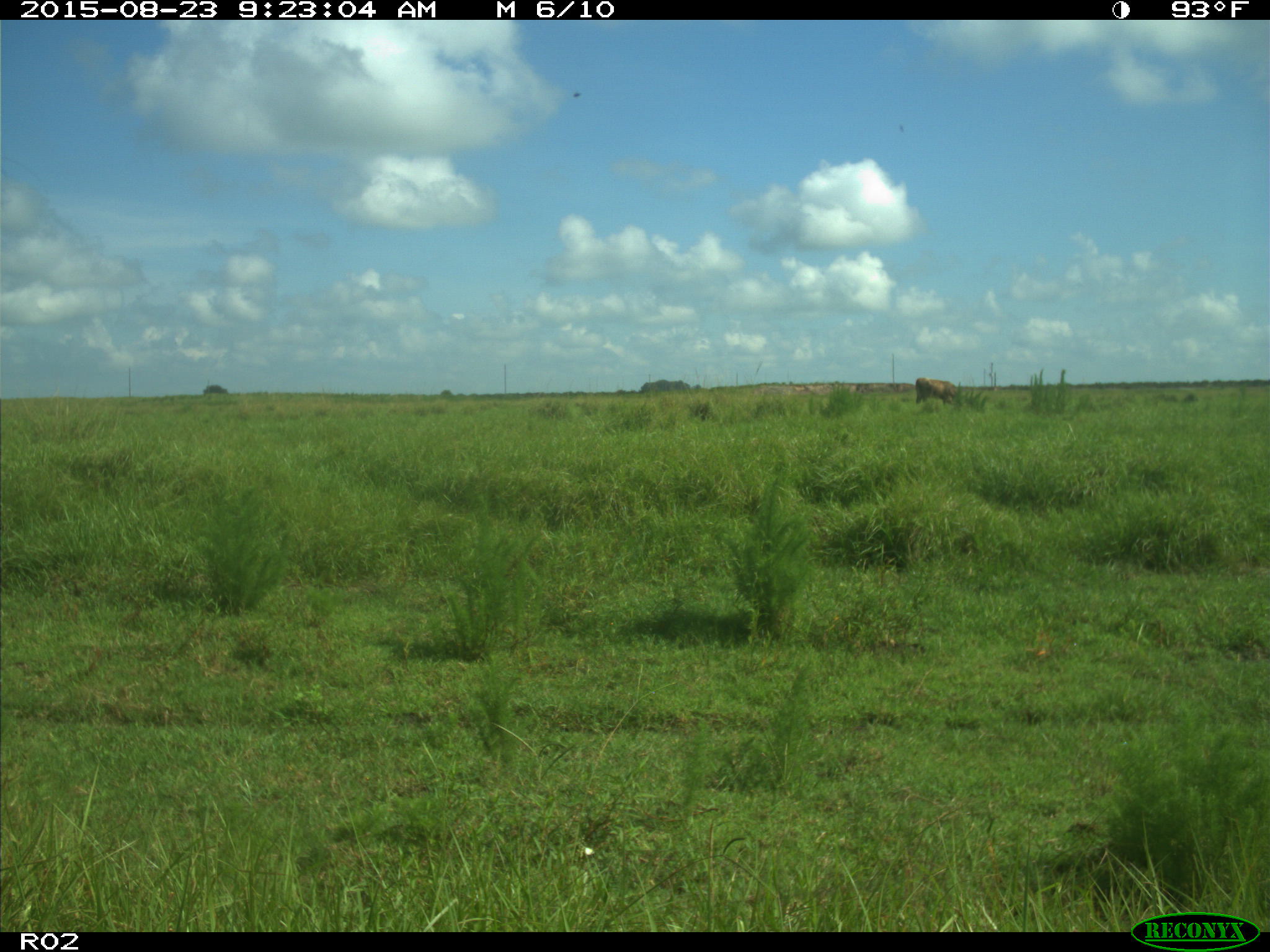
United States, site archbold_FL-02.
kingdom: Animalia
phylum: Chordata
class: Mammalia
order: Artiodactyla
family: Bovidae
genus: Bos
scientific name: Bos taurus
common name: domestic cow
Bos taurus (domestic cow).